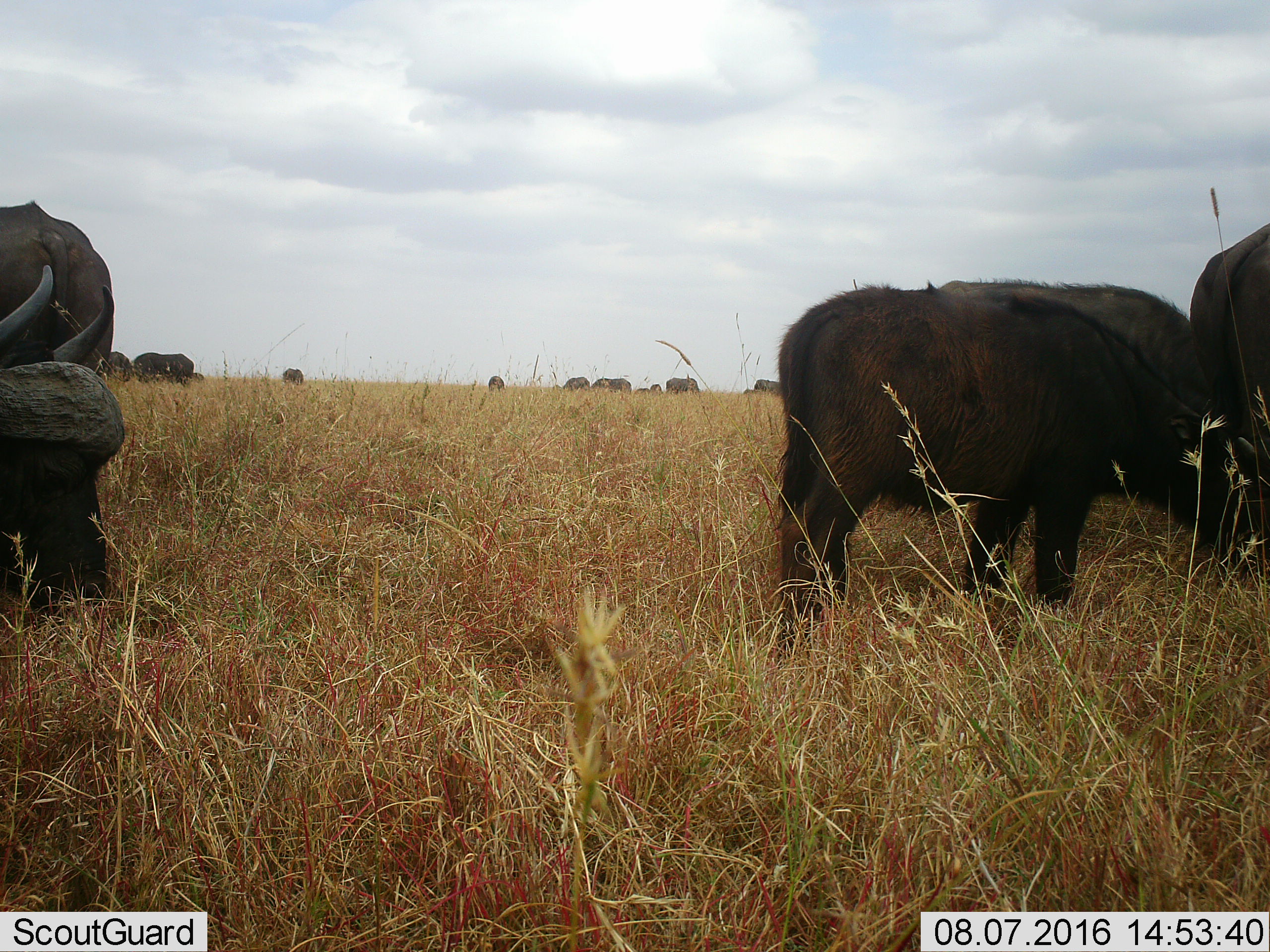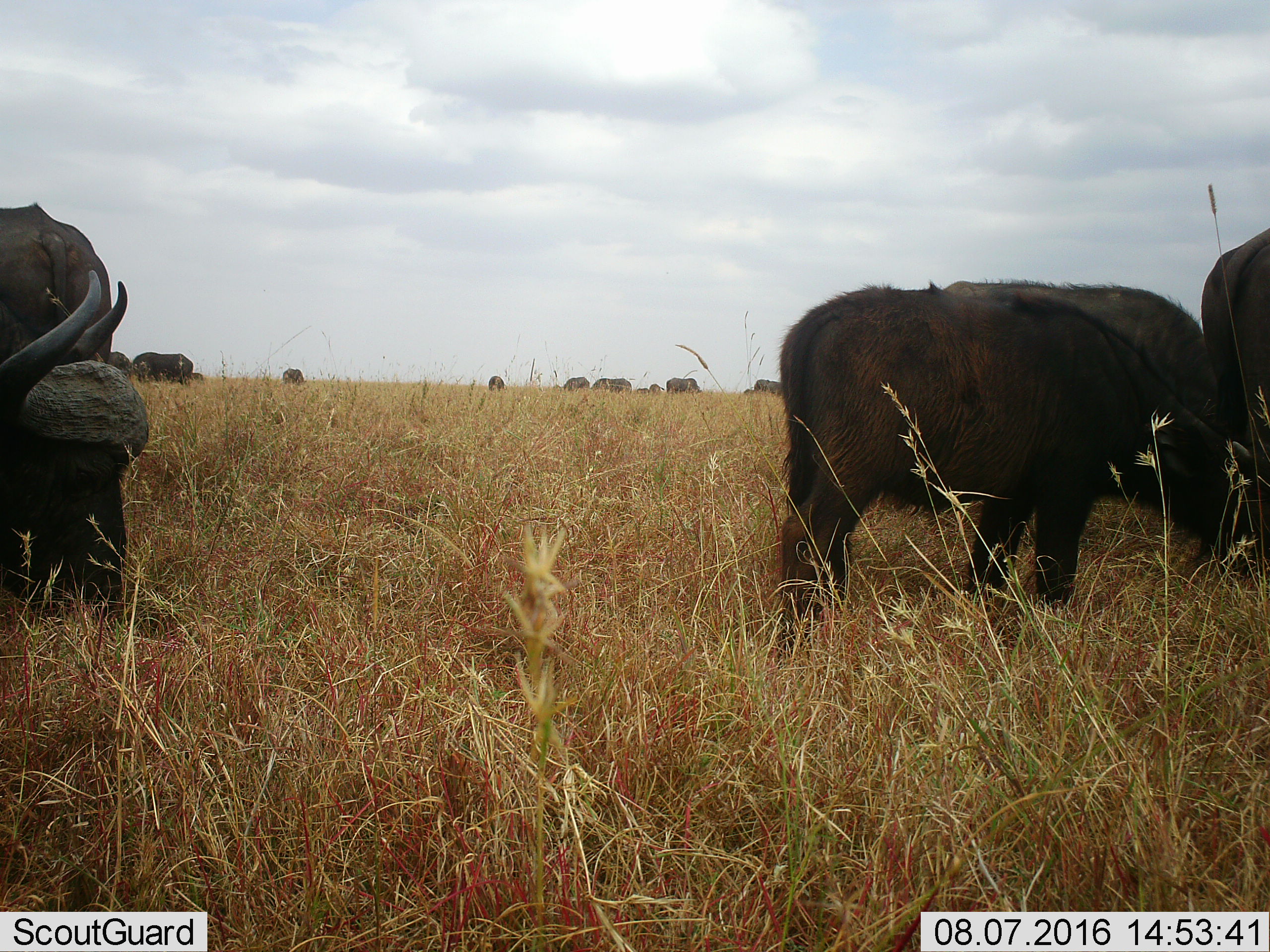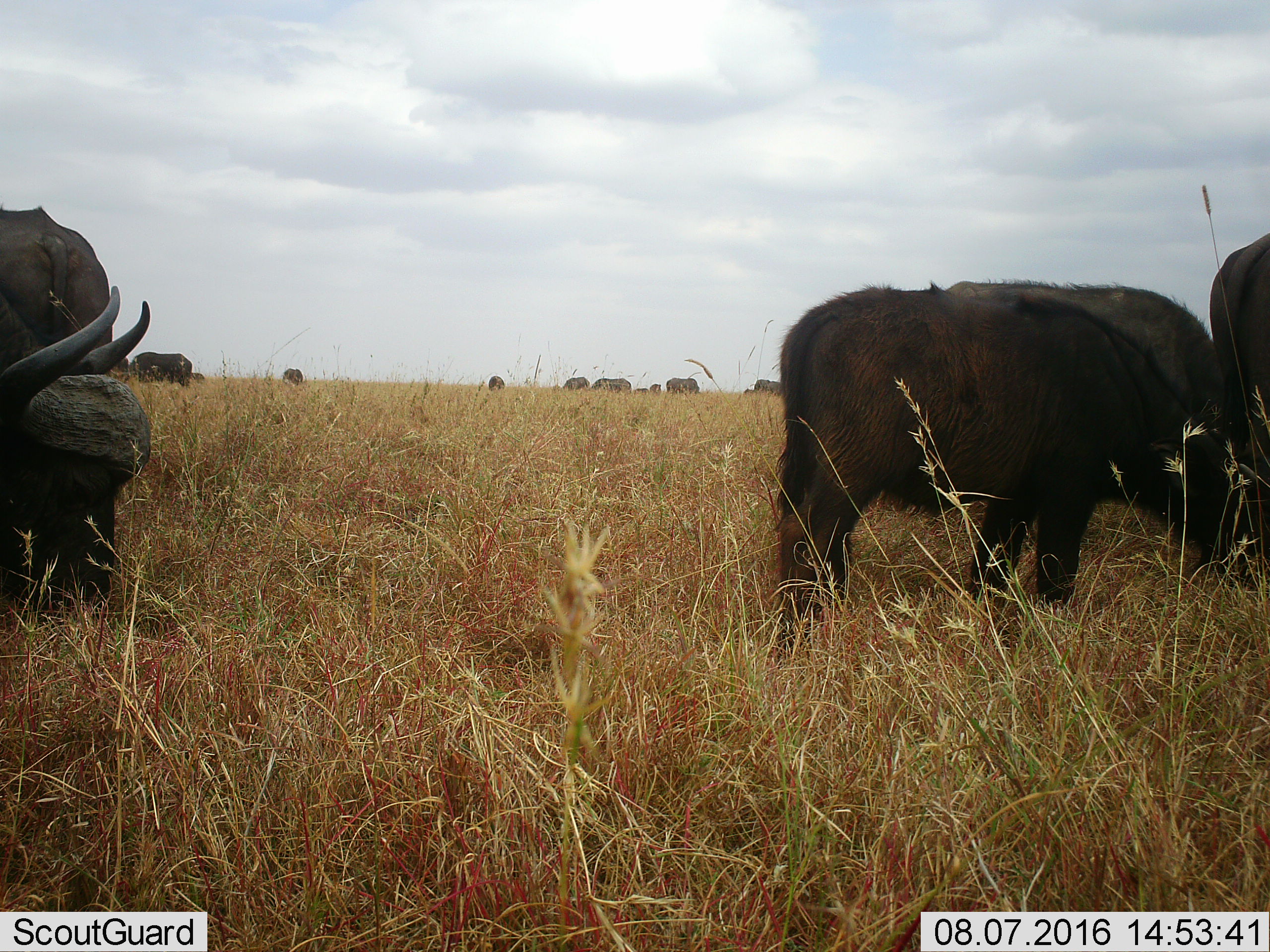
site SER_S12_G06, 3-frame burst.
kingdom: Animalia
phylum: Chordata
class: Mammalia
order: Artiodactyla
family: Bovidae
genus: Syncerus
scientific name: Syncerus caffer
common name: african buffalo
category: buffalo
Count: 11-50.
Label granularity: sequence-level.